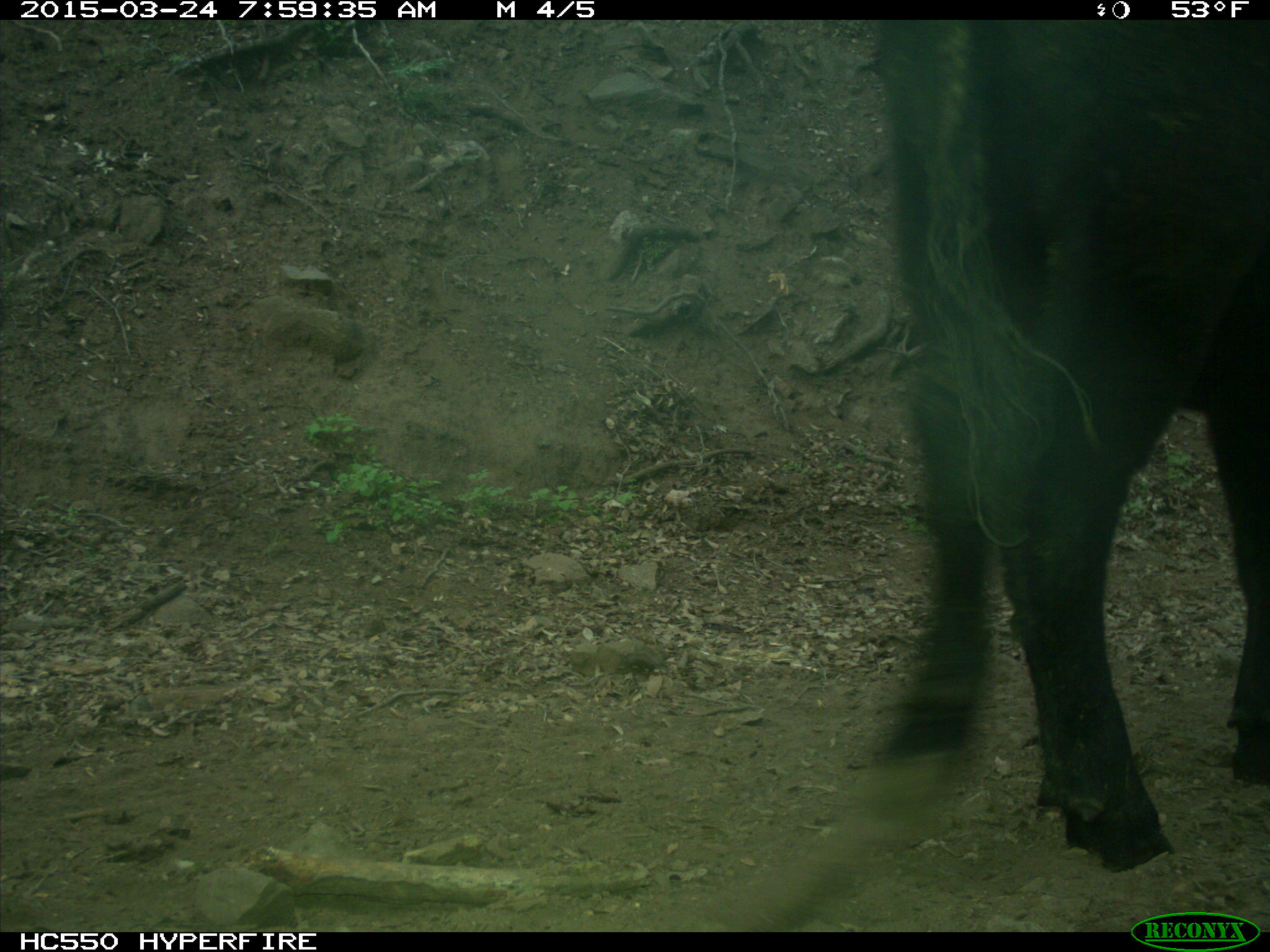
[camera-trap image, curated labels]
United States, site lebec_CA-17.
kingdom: Animalia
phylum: Chordata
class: Mammalia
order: Artiodactyla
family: Bovidae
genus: Bos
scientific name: Bos taurus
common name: domestic cow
Bos taurus (domestic cow).